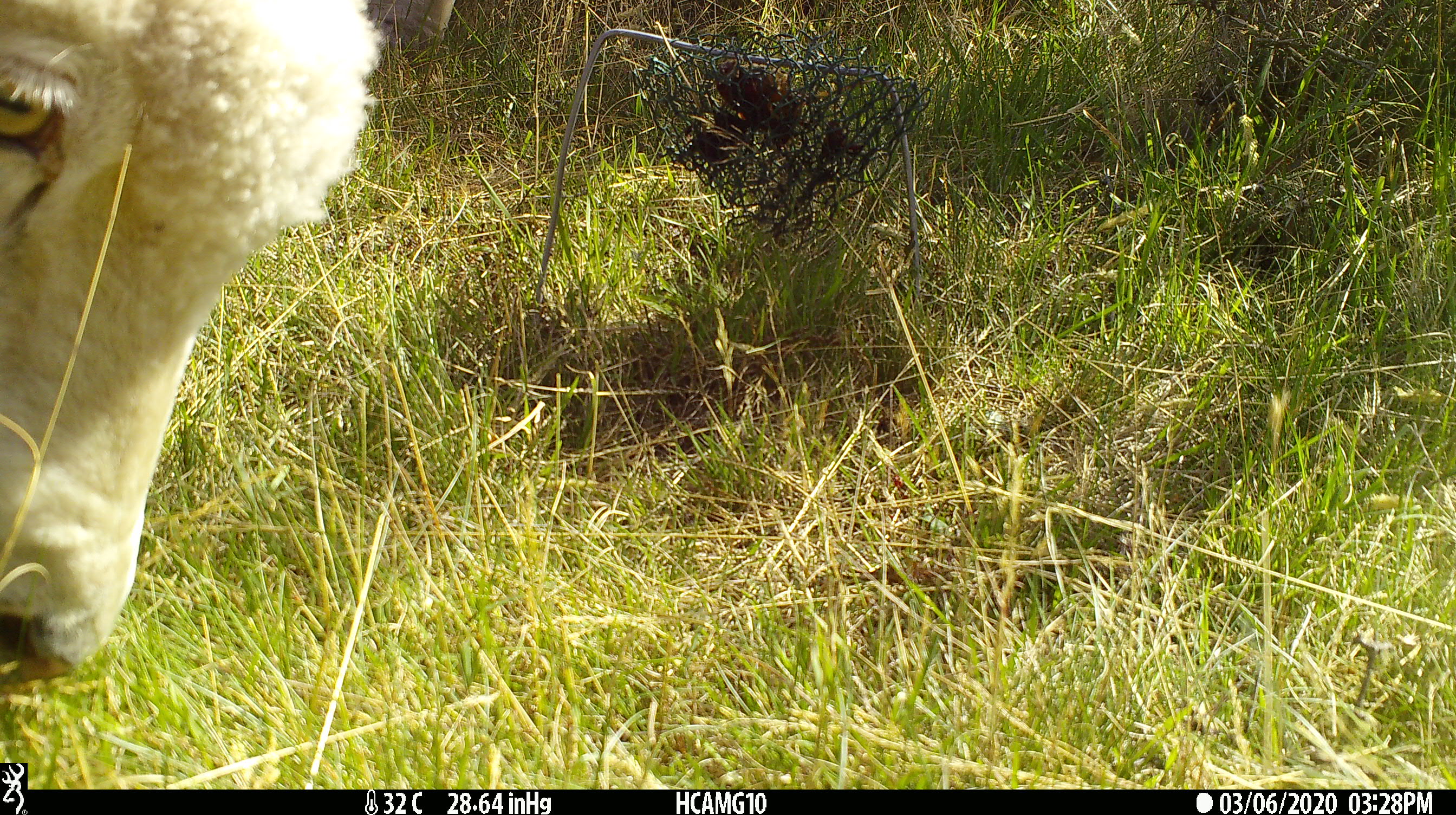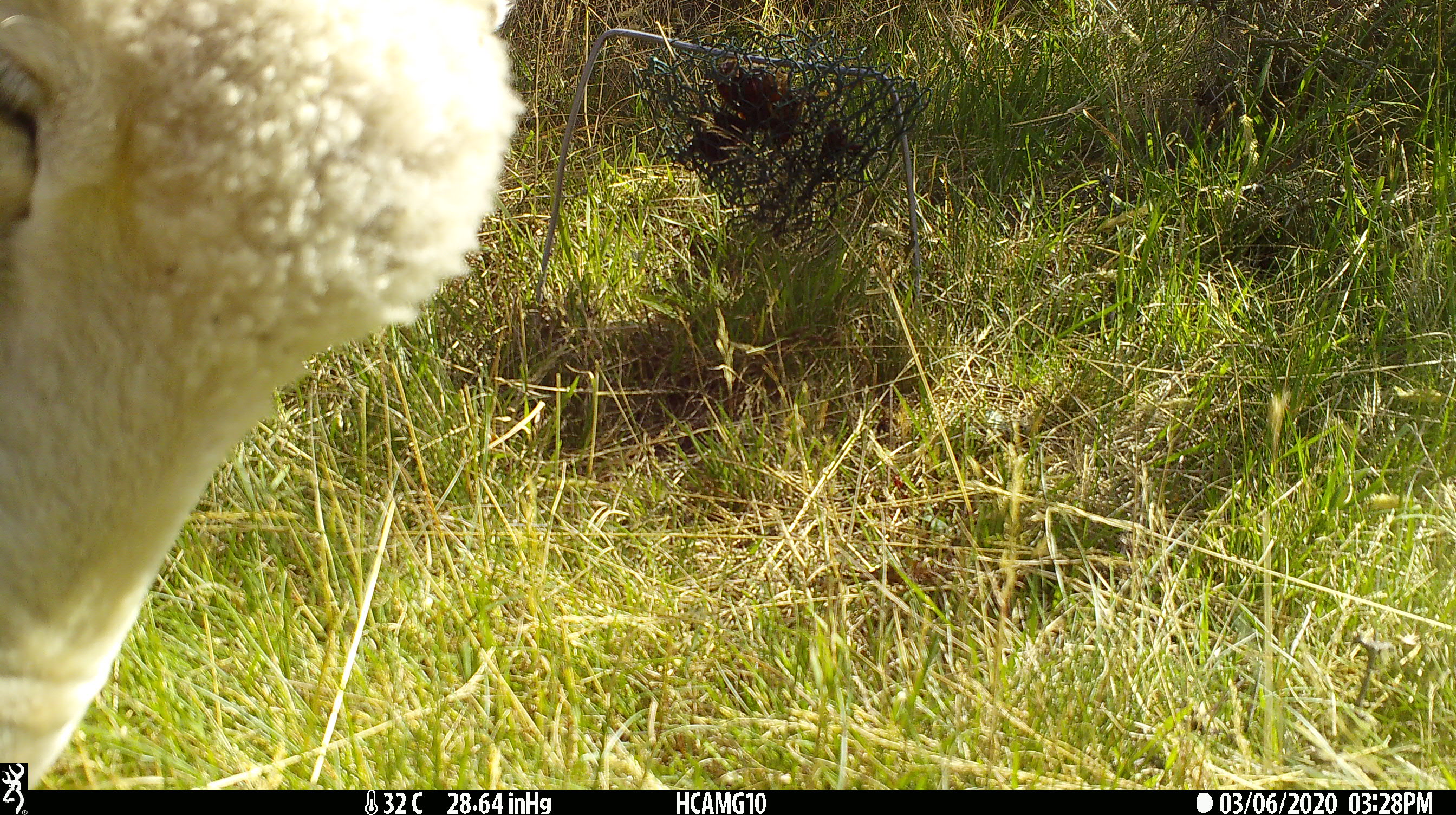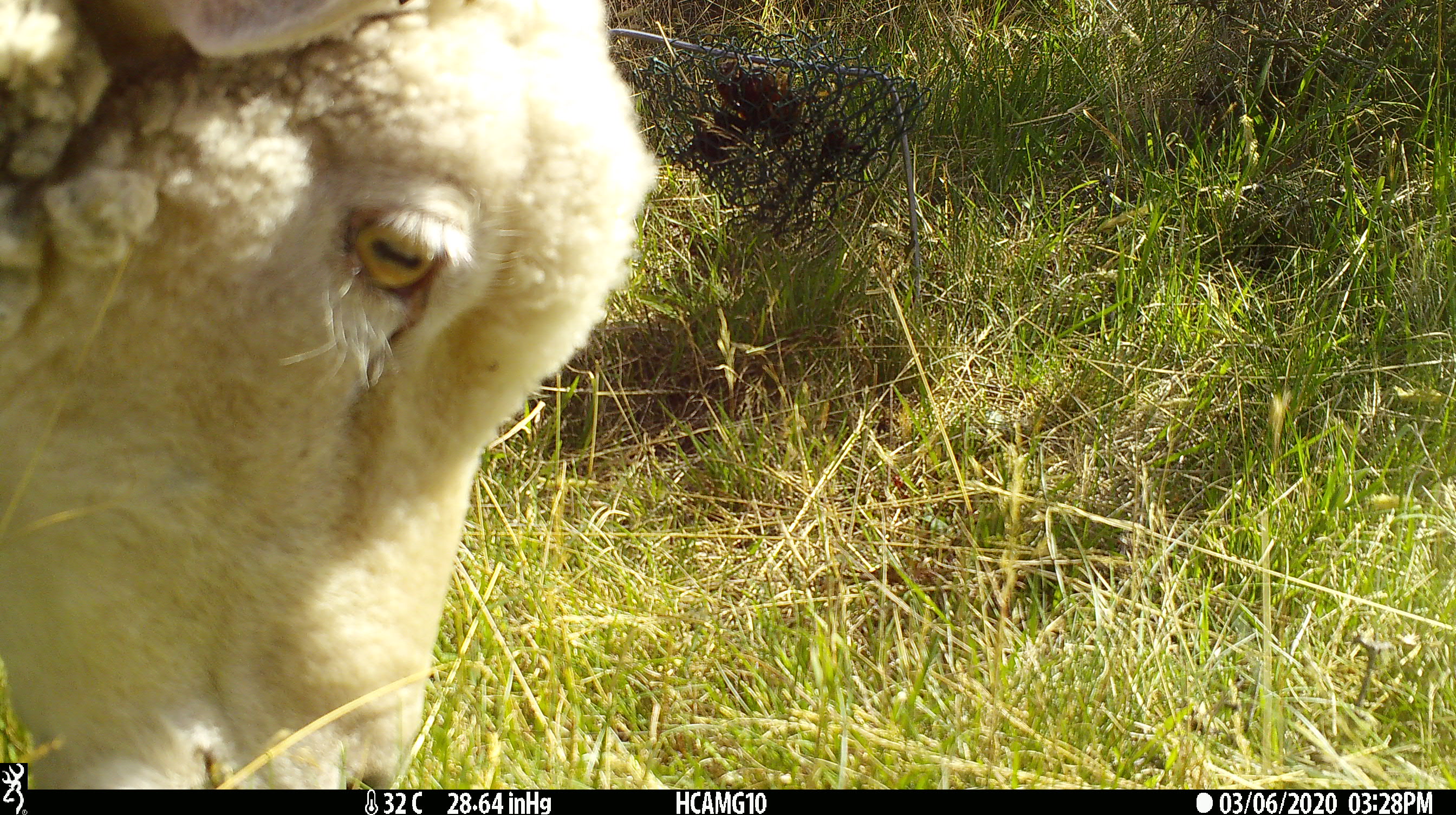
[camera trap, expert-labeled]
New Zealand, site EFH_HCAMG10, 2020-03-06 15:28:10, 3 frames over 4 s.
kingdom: Animalia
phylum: Chordata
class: Mammalia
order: Artiodactyla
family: Bovidae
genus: Ovis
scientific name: Ovis aries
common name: domestic sheep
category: sheep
Sheep (domestic sheep) (Ovis aries).